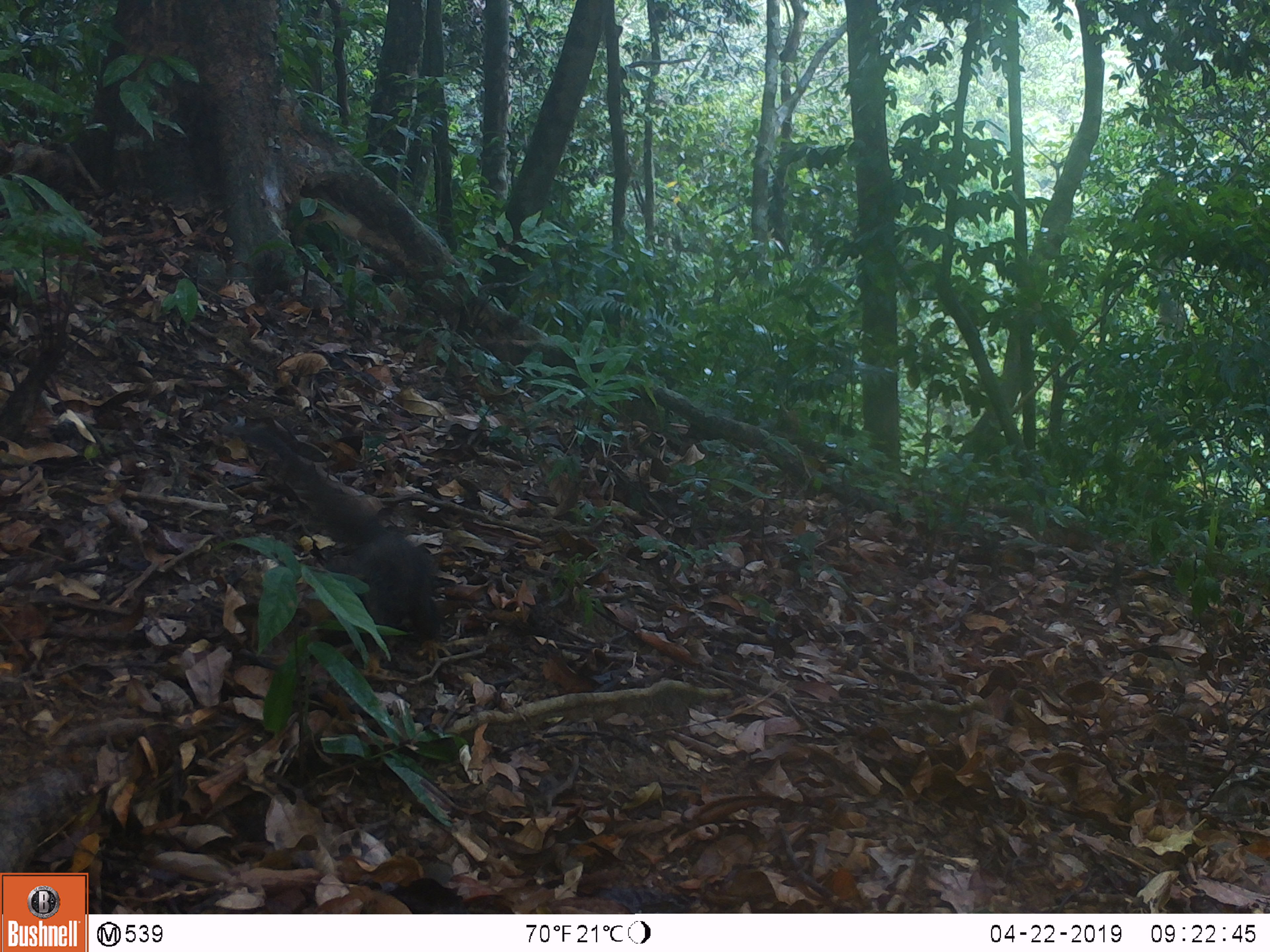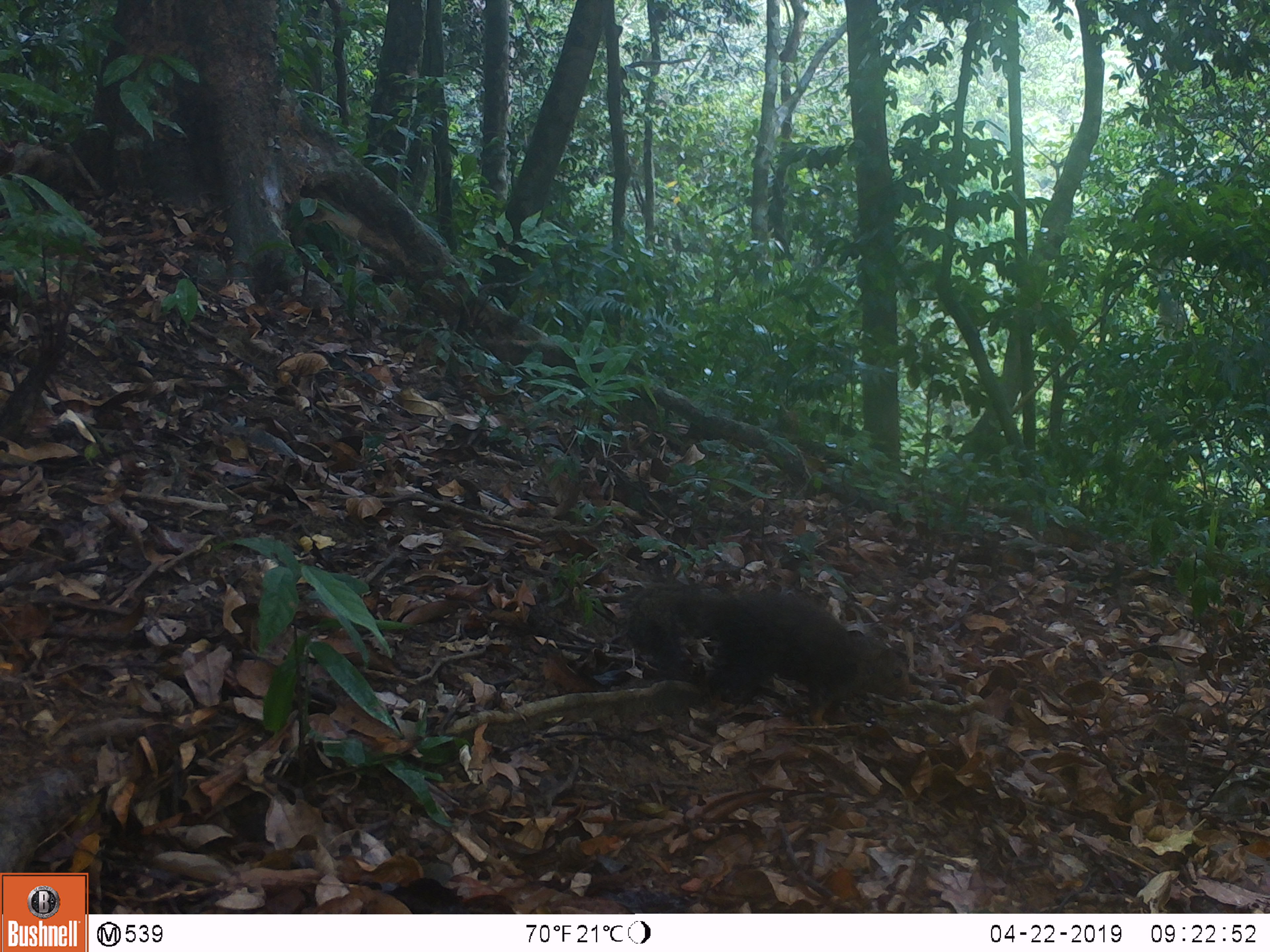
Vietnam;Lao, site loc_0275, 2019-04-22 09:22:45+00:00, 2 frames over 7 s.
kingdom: Animalia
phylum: Chordata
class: Mammalia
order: Rodentia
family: Sciuridae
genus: Callosciurus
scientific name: Callosciurus erythraeus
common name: pallas's squirrel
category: pallass squirrel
Pallass squirrel (pallas's squirrel) (Callosciurus erythraeus). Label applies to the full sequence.